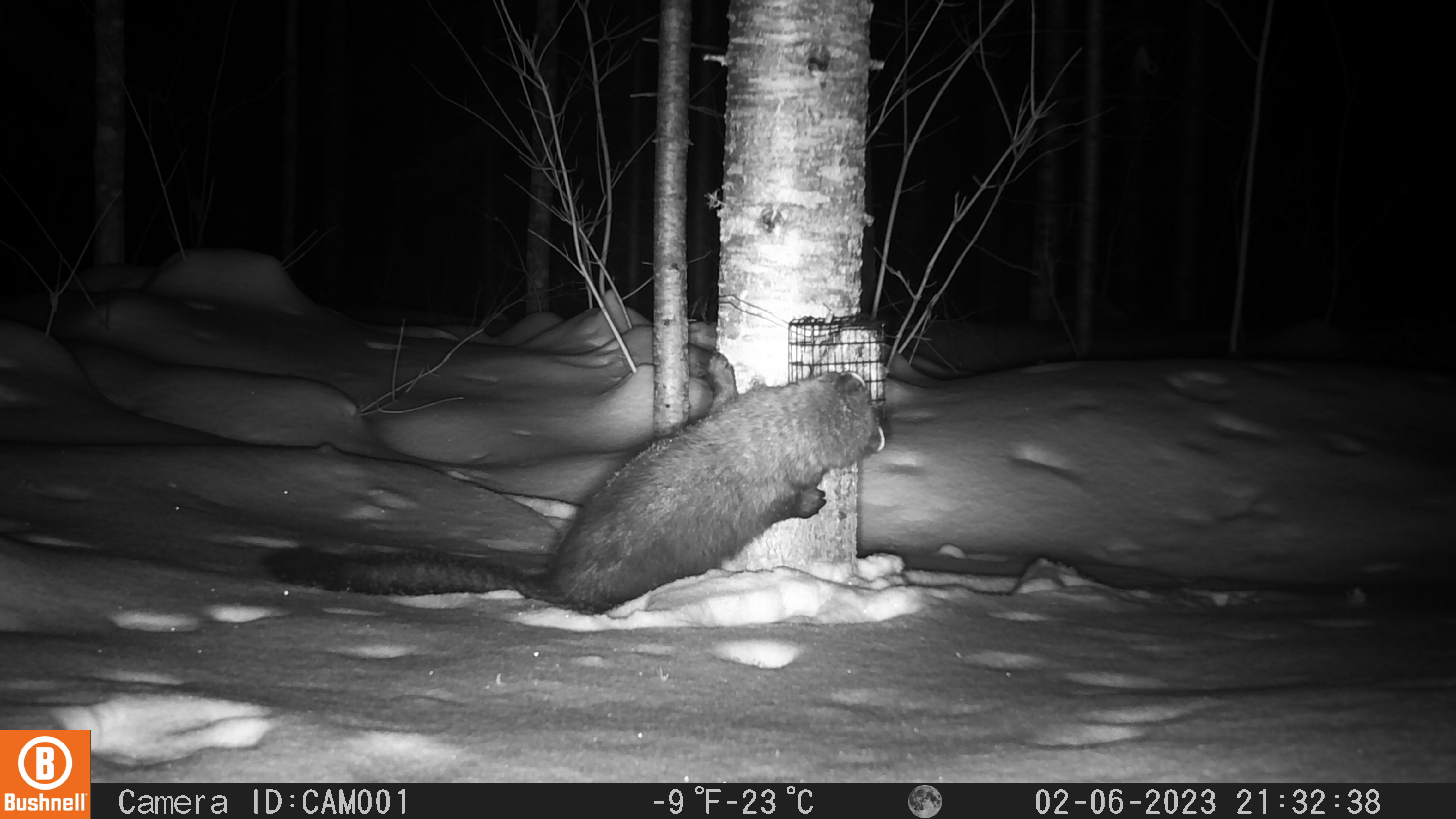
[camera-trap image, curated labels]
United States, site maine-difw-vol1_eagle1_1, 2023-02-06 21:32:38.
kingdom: Animalia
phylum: Chordata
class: Mammalia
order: Carnivora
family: Mustelidae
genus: Pekania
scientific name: Pekania pennanti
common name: fisher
Fisher (Pekania pennanti).